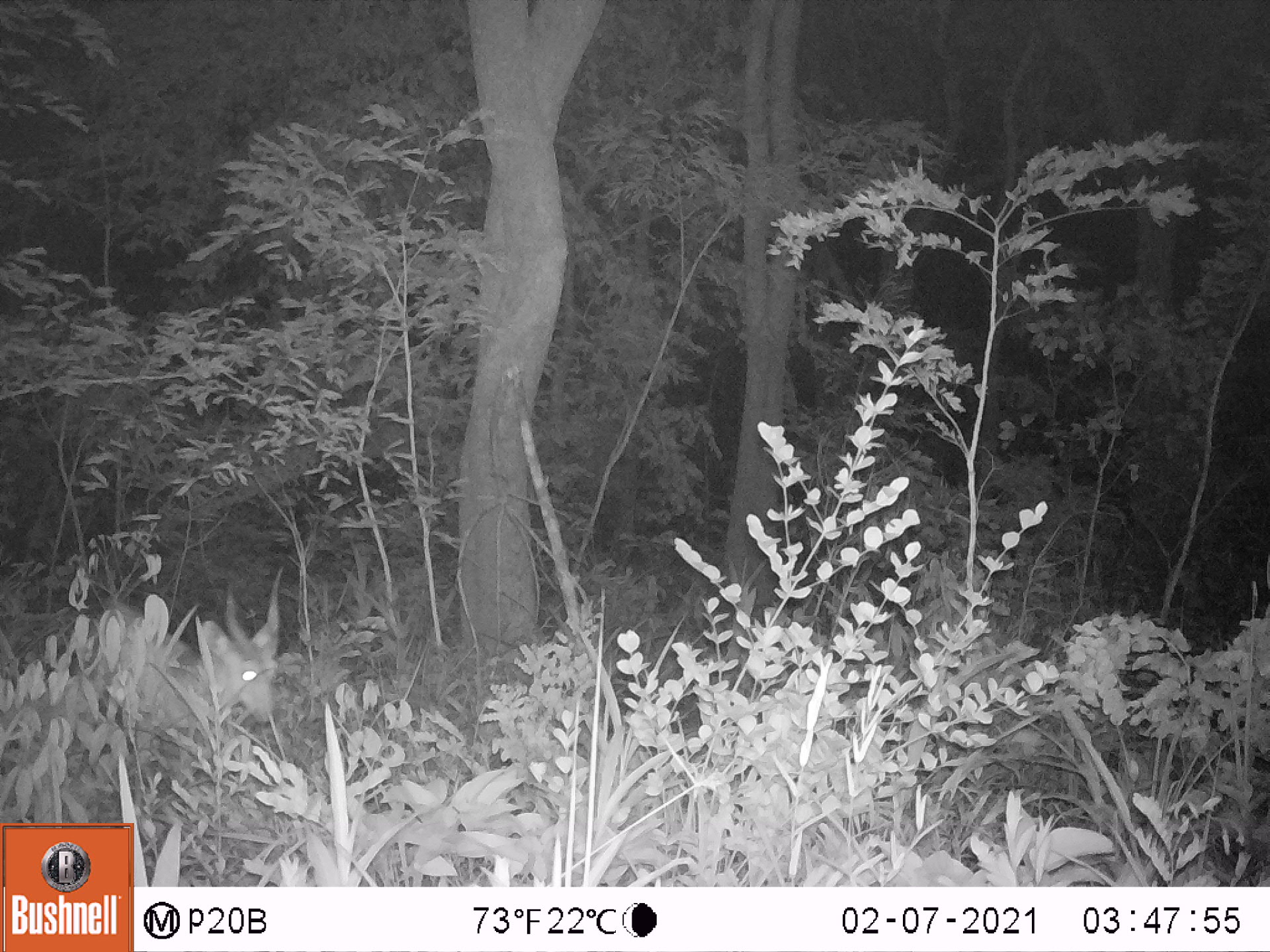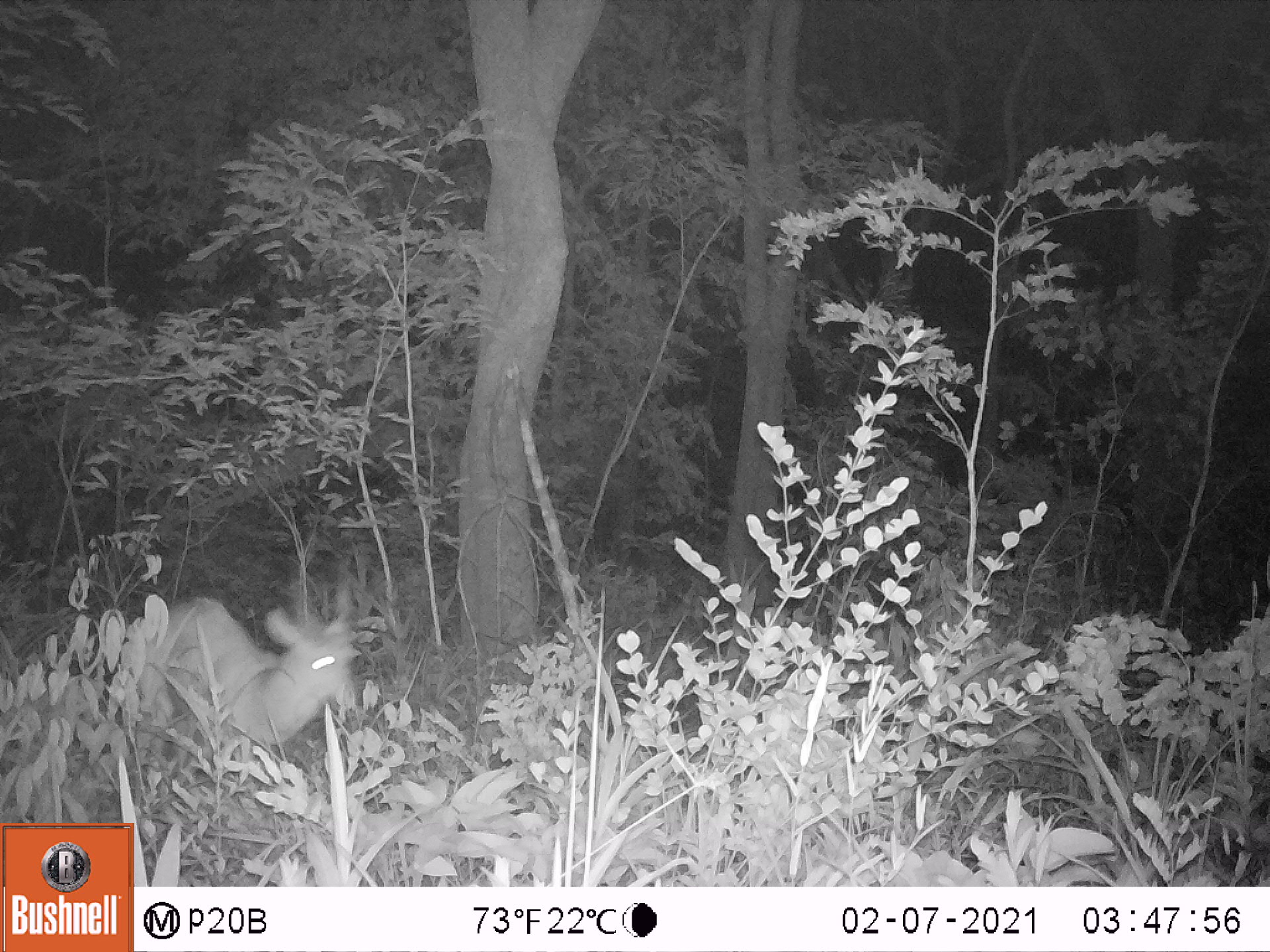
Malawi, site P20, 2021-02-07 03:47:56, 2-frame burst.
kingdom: Animalia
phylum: Chordata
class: Mammalia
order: Artiodactyla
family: Bovidae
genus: Tragelaphus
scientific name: Tragelaphus sylvaticus sylvaticus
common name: cape bushbuck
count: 1